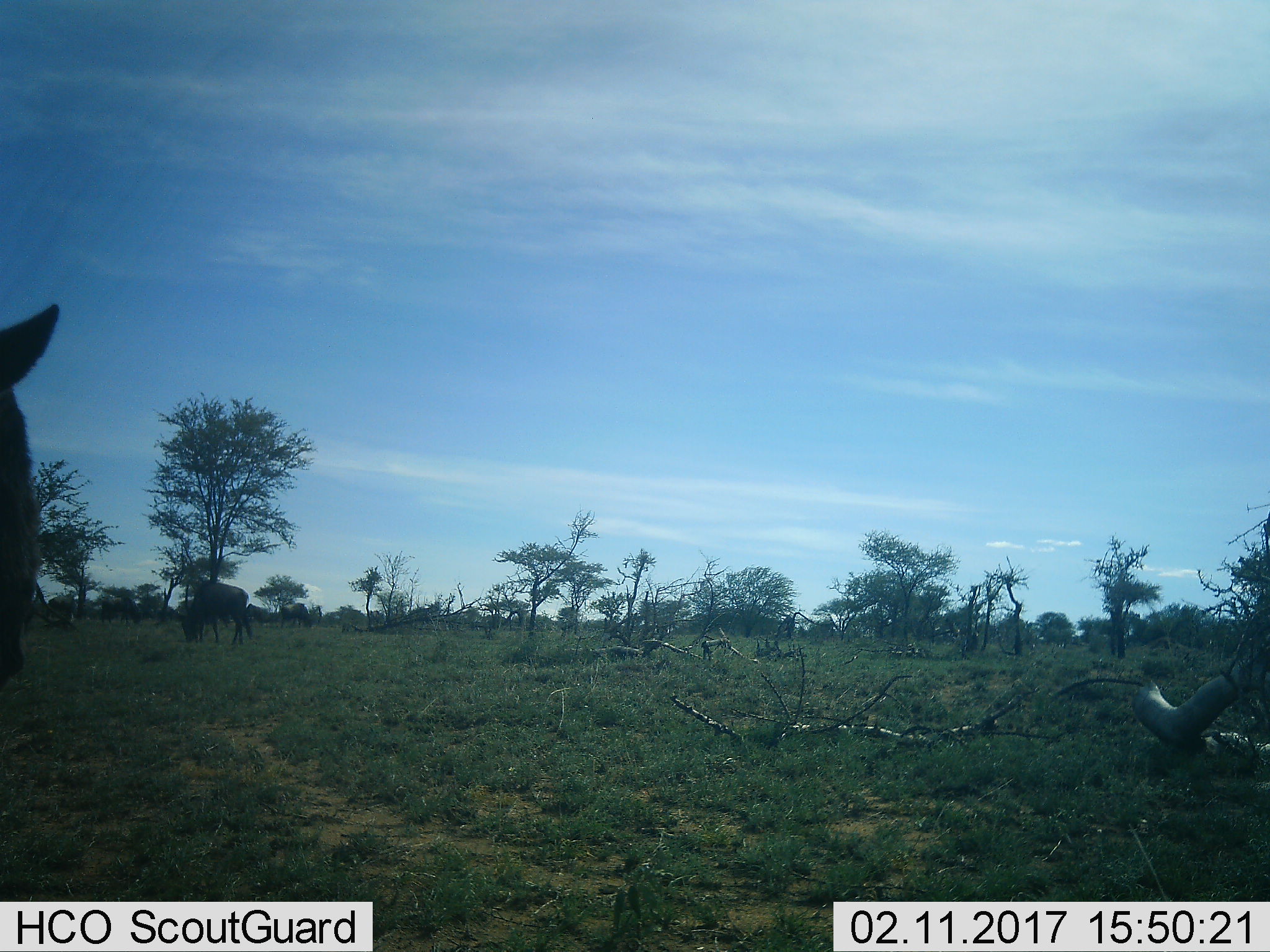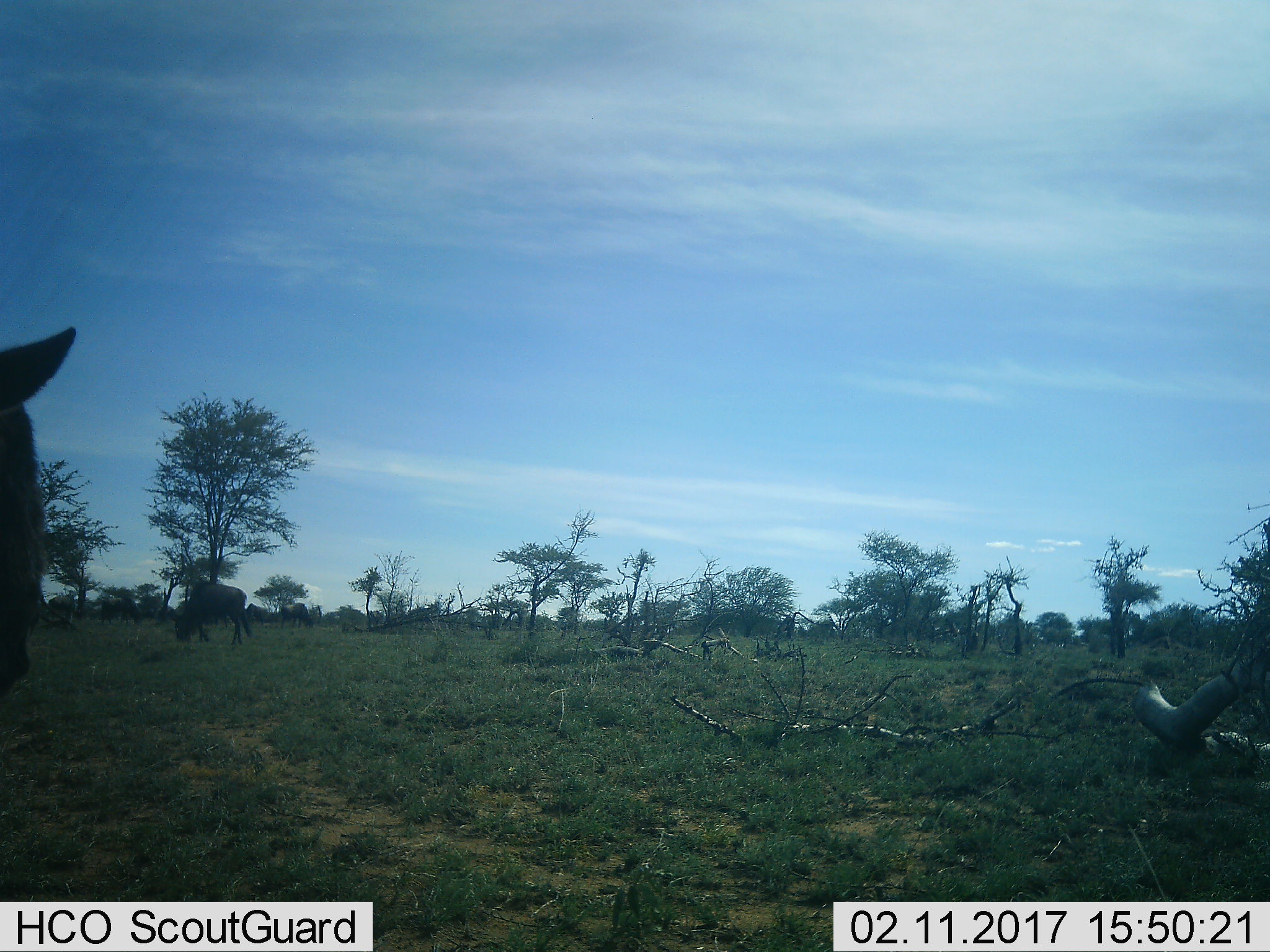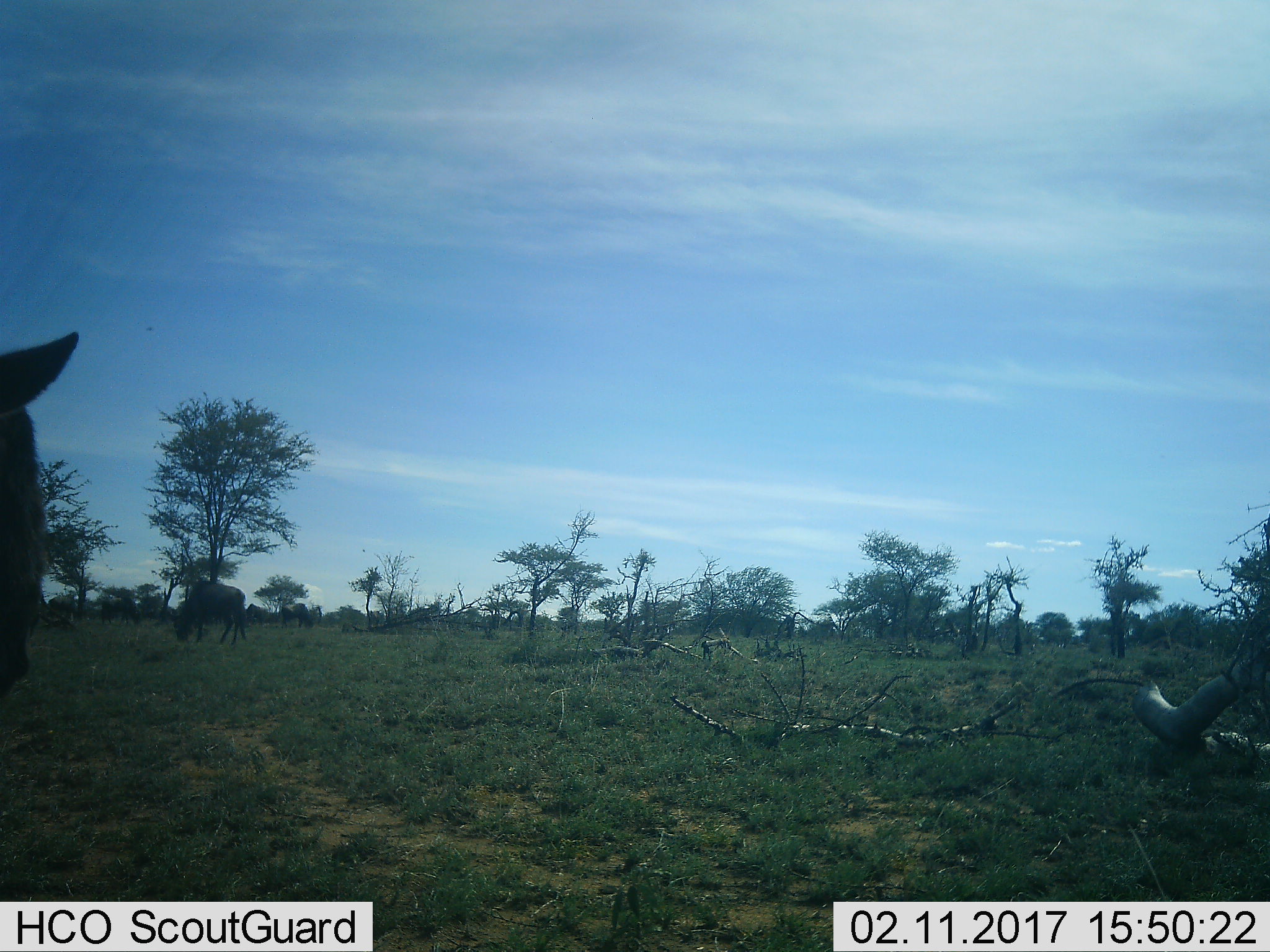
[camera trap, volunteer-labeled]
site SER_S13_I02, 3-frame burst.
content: unidentified animal